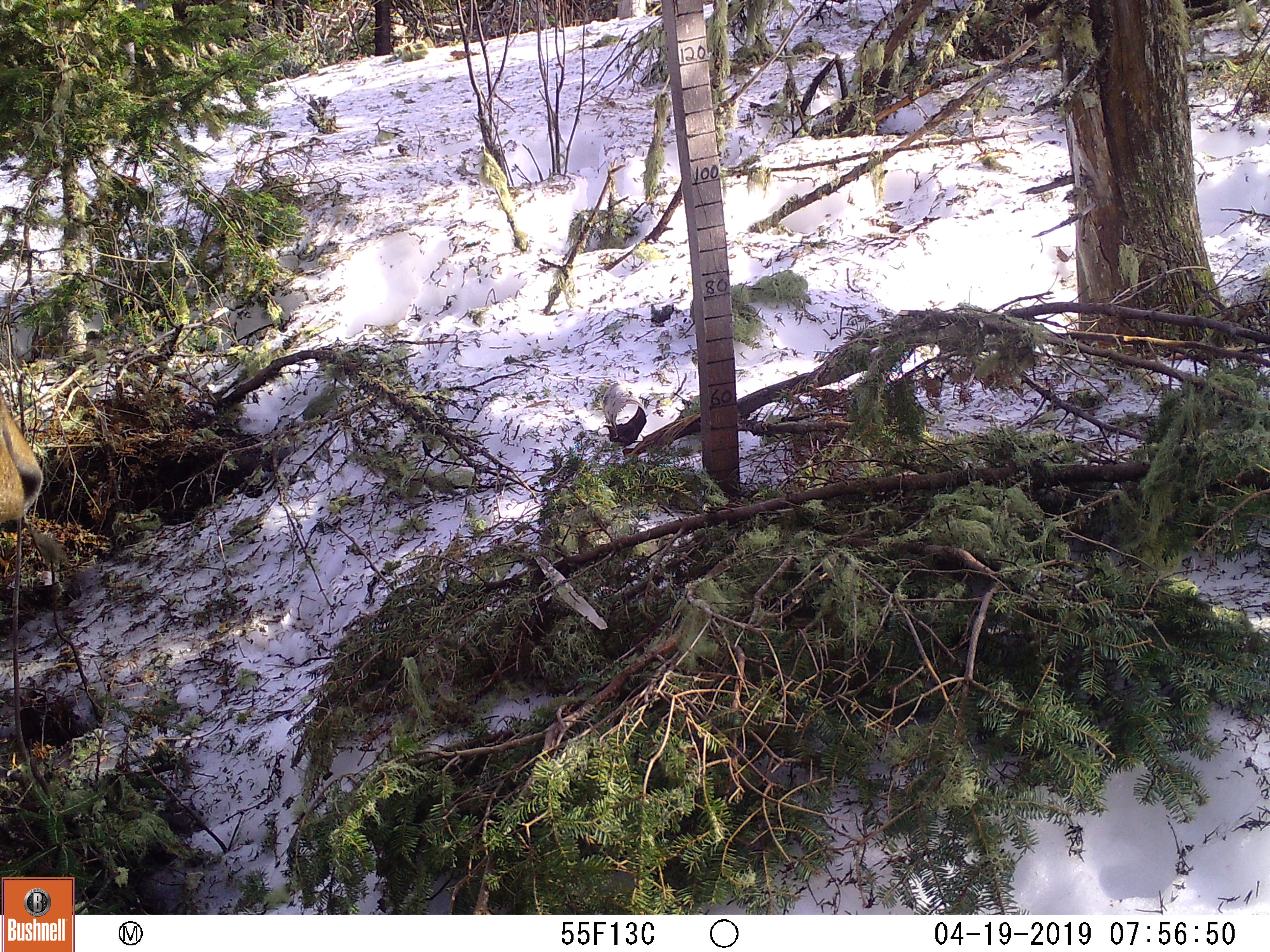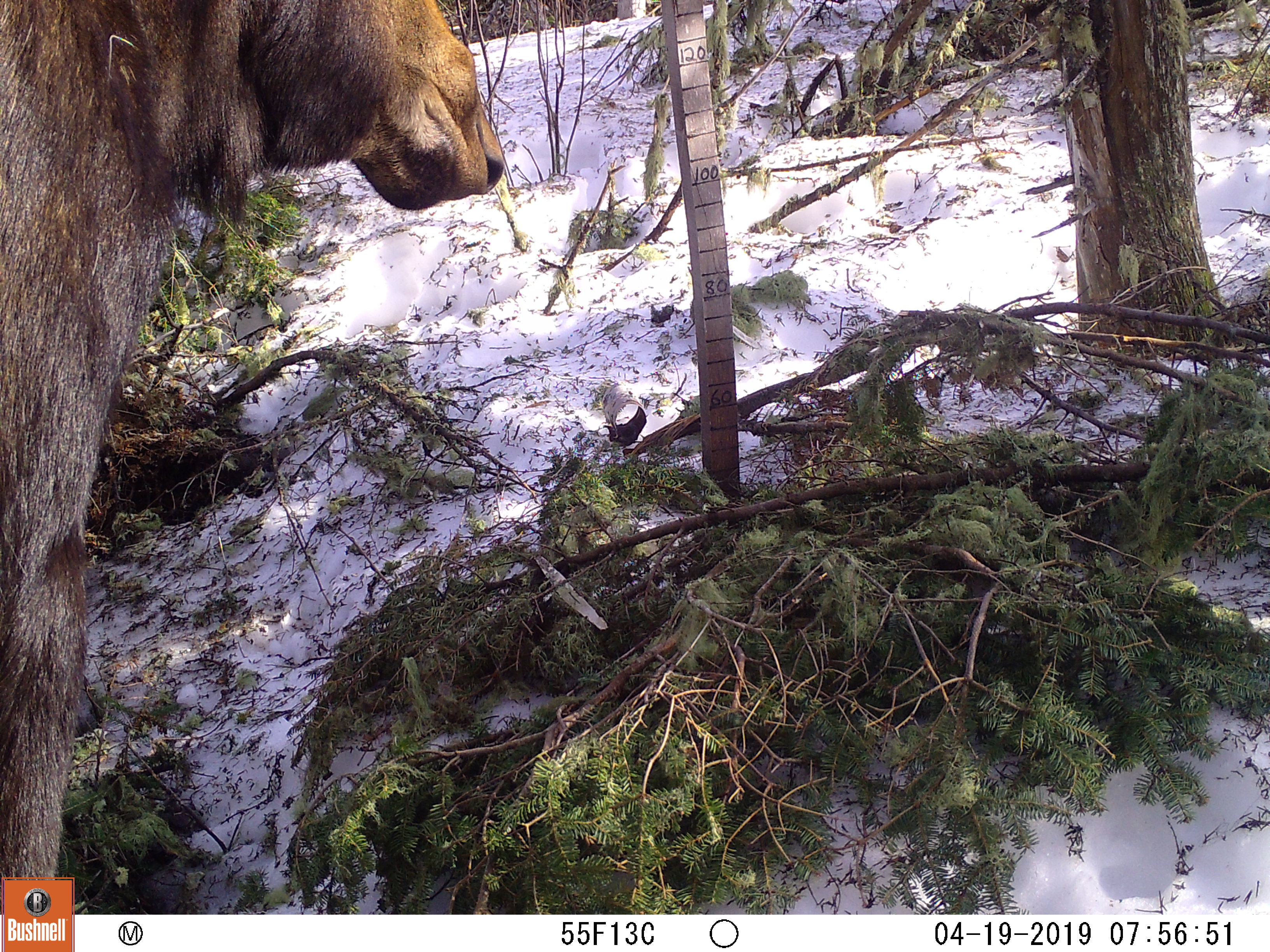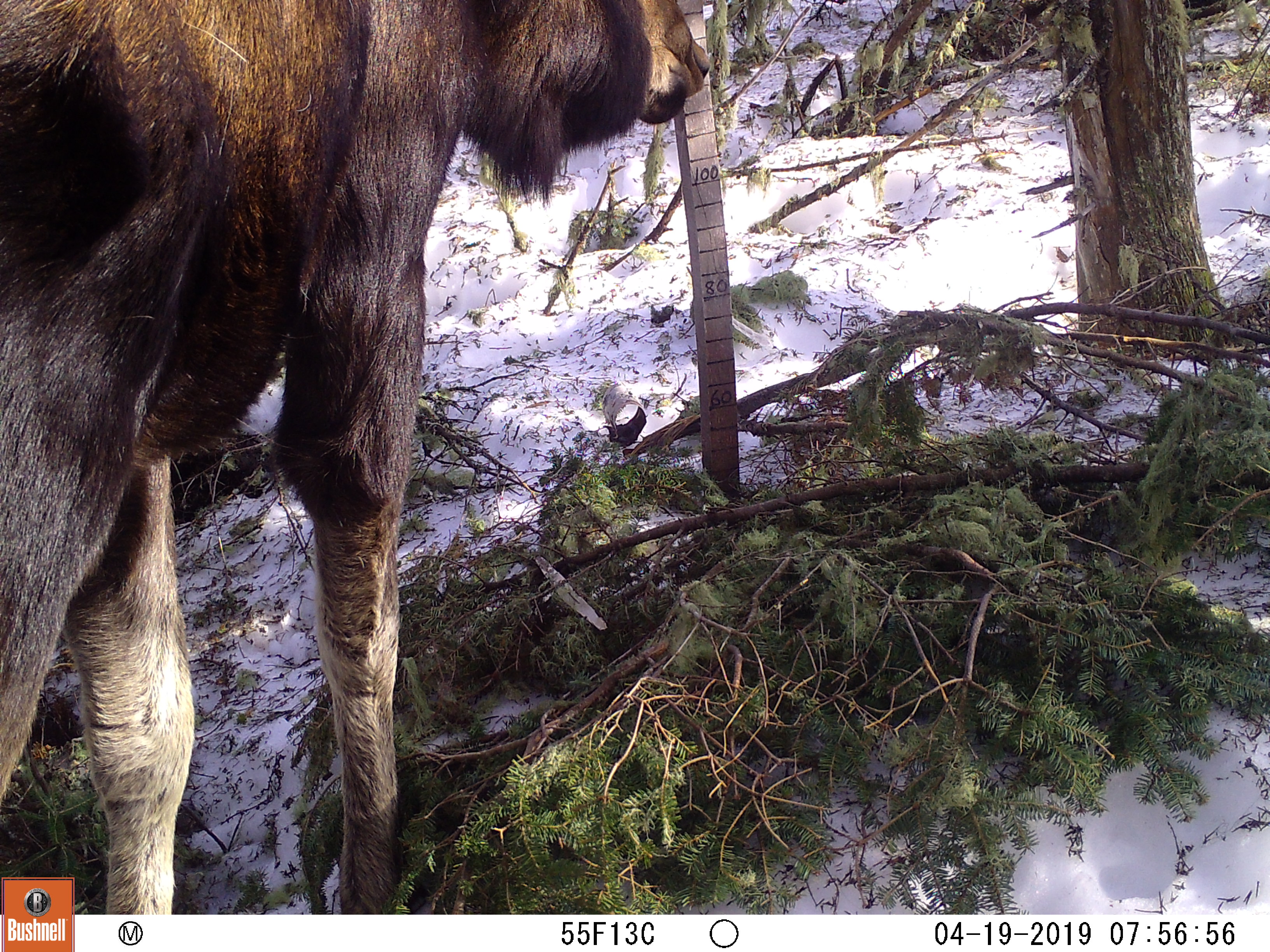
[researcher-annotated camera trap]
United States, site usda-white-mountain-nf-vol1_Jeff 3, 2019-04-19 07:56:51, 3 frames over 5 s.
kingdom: Animalia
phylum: Chordata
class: Mammalia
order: Artiodactyla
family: Cervidae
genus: Alces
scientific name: Alces alces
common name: moose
Moose (Alces alces).